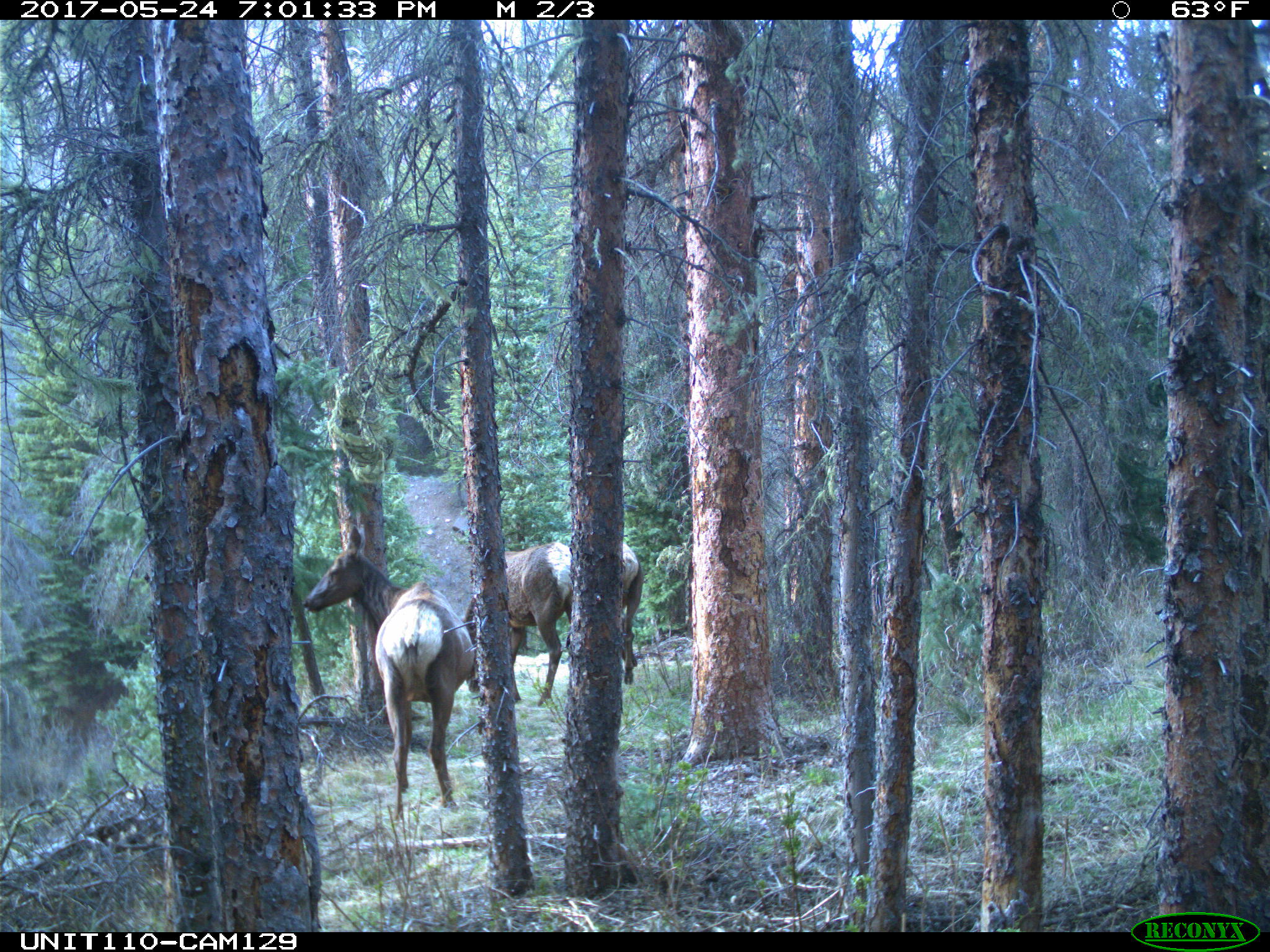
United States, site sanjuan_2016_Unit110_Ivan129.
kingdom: Animalia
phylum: Chordata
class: Mammalia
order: Artiodactyla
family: Cervidae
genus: Cervus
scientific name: Cervus elaphus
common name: red deer